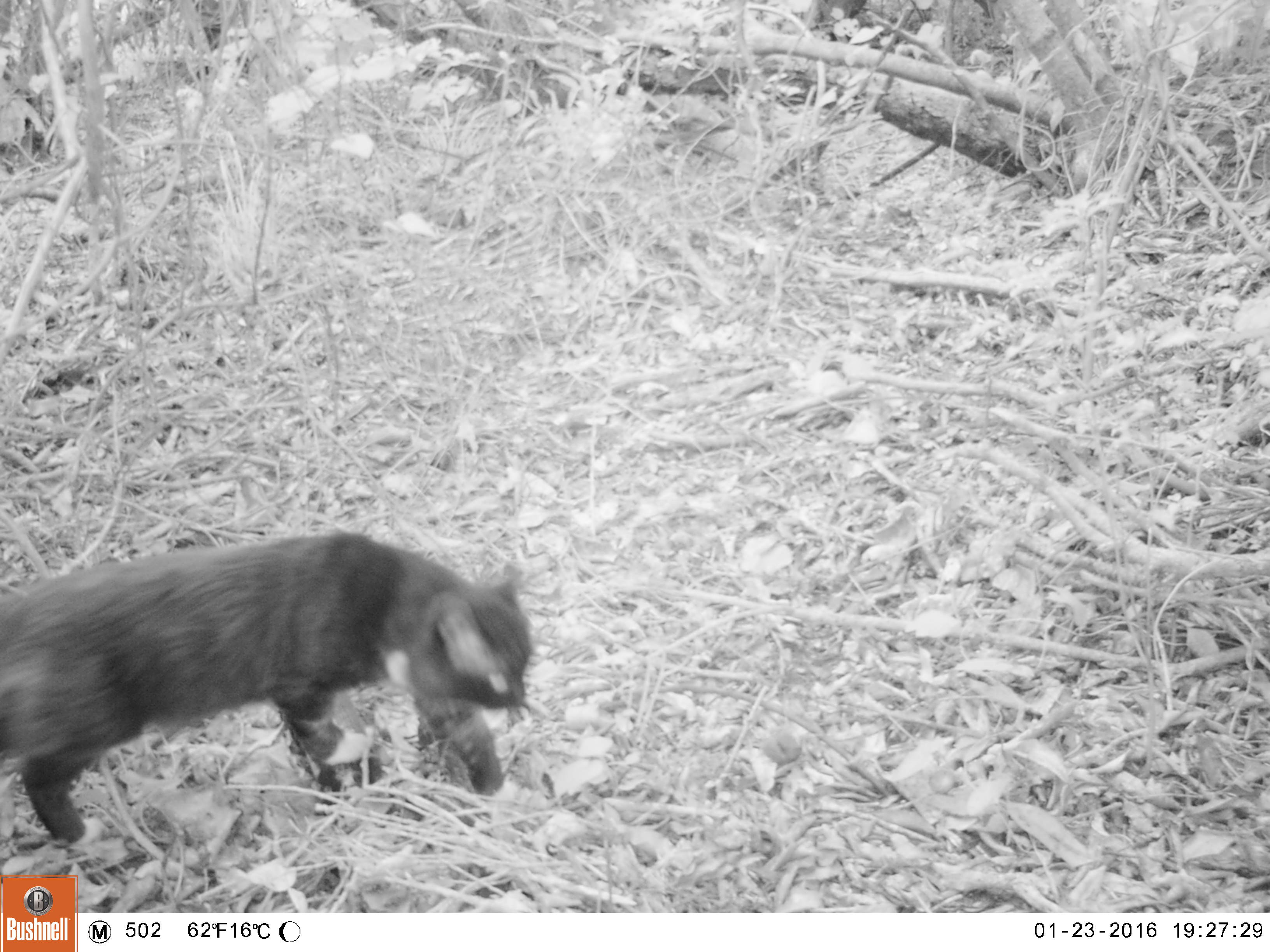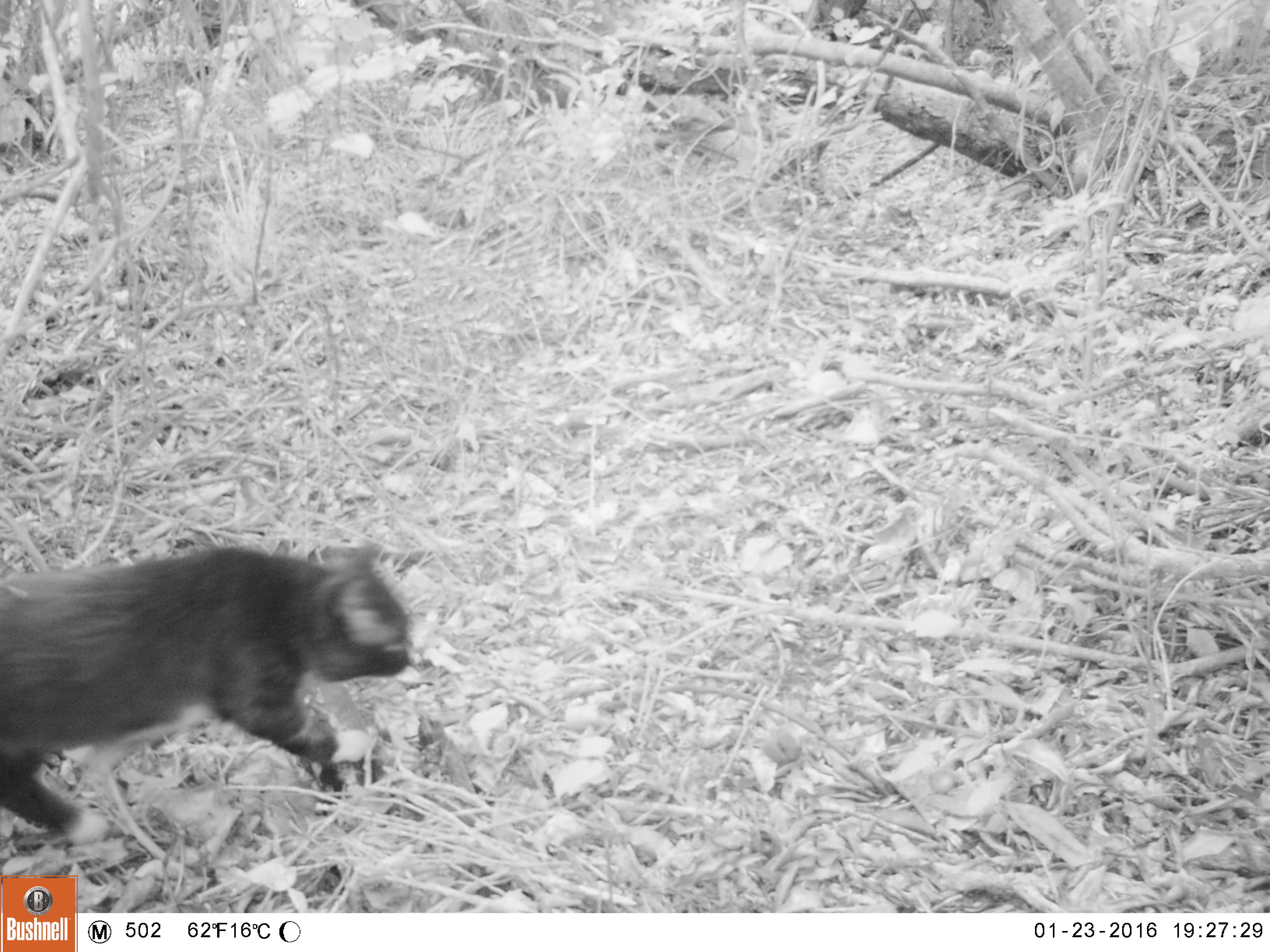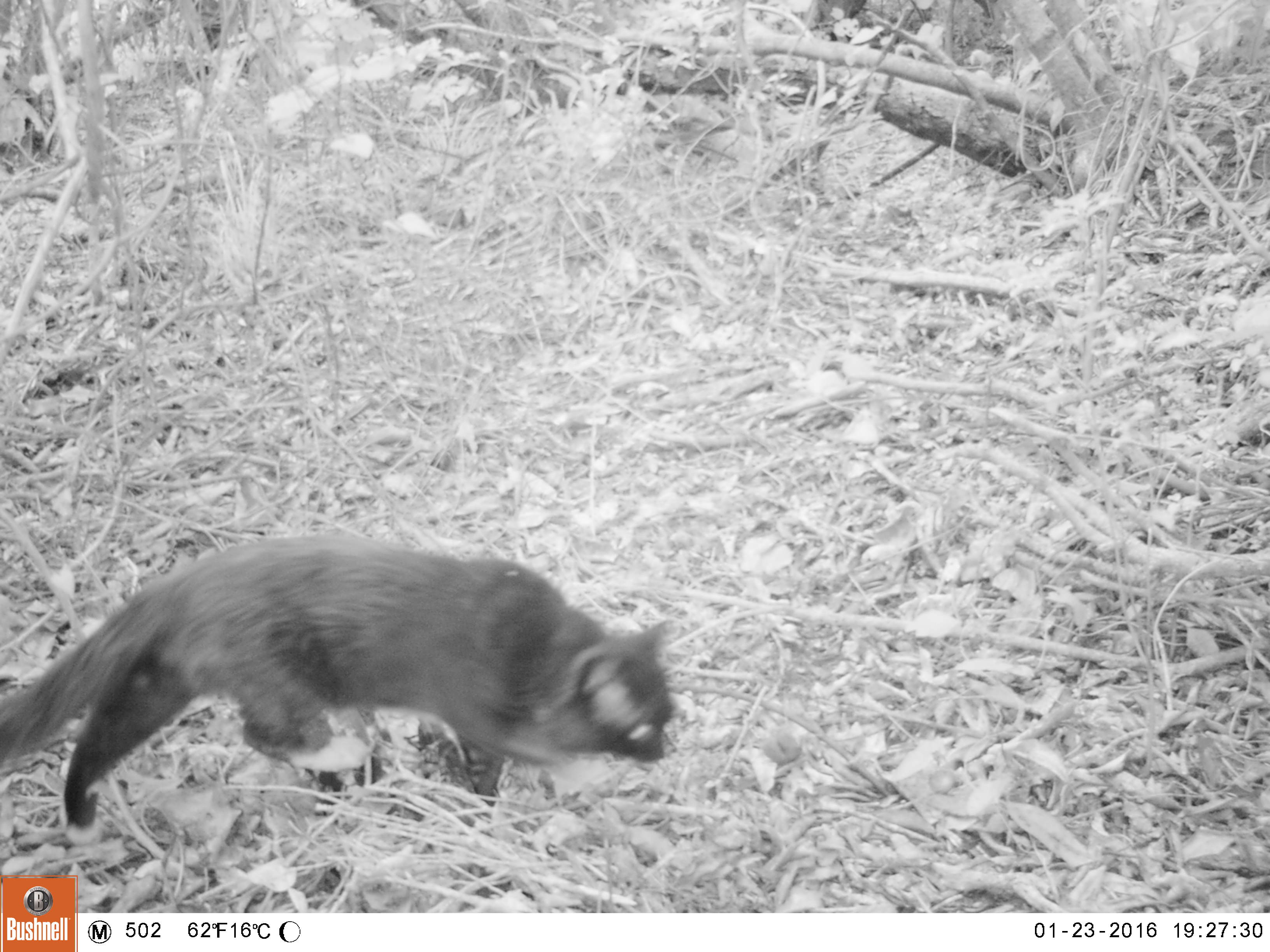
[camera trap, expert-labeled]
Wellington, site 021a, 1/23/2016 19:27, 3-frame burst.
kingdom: Animalia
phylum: Chordata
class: Mammalia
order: Carnivora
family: Felidae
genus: Felis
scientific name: Felis catus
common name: cat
Cat (Felis catus).